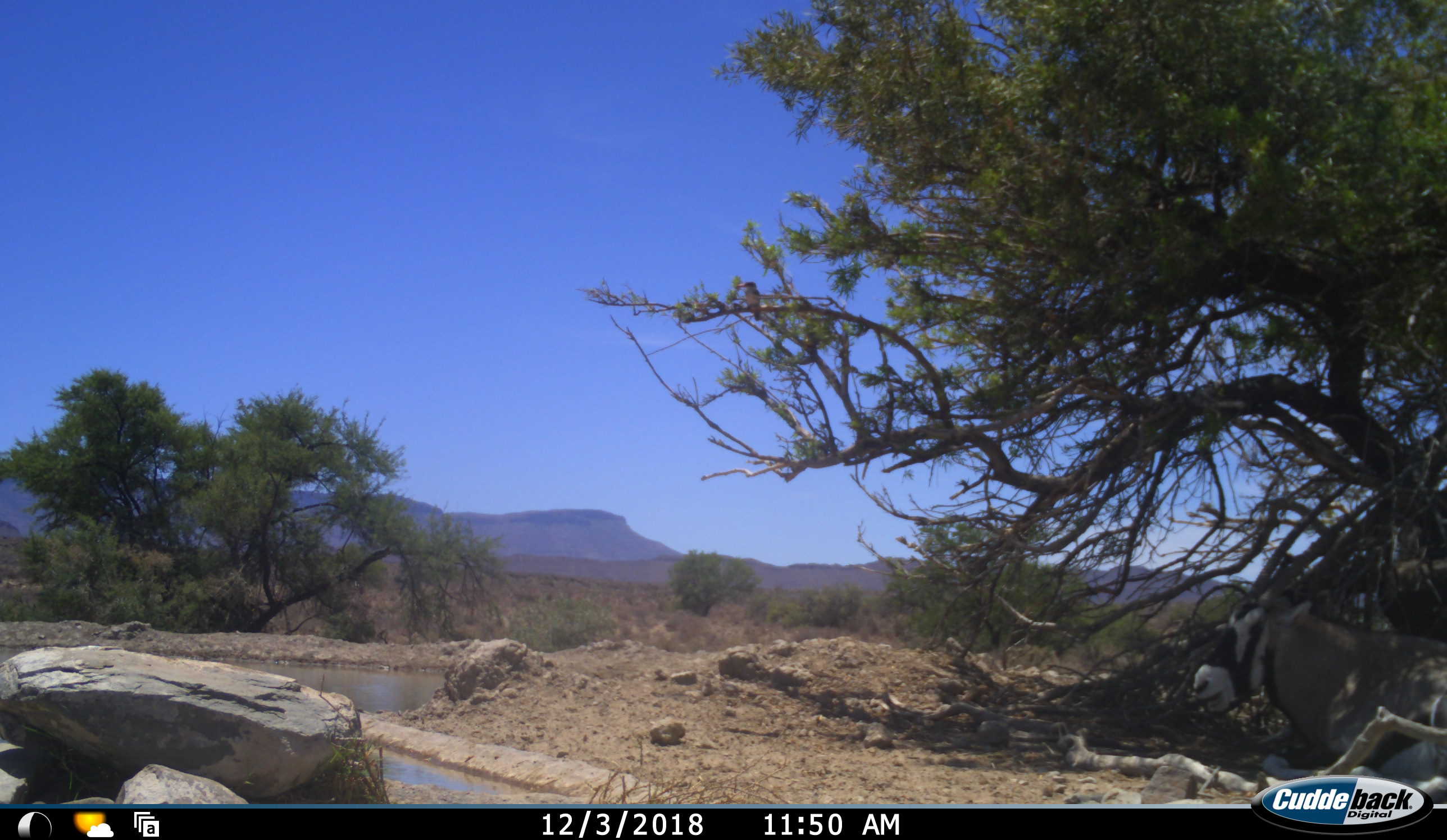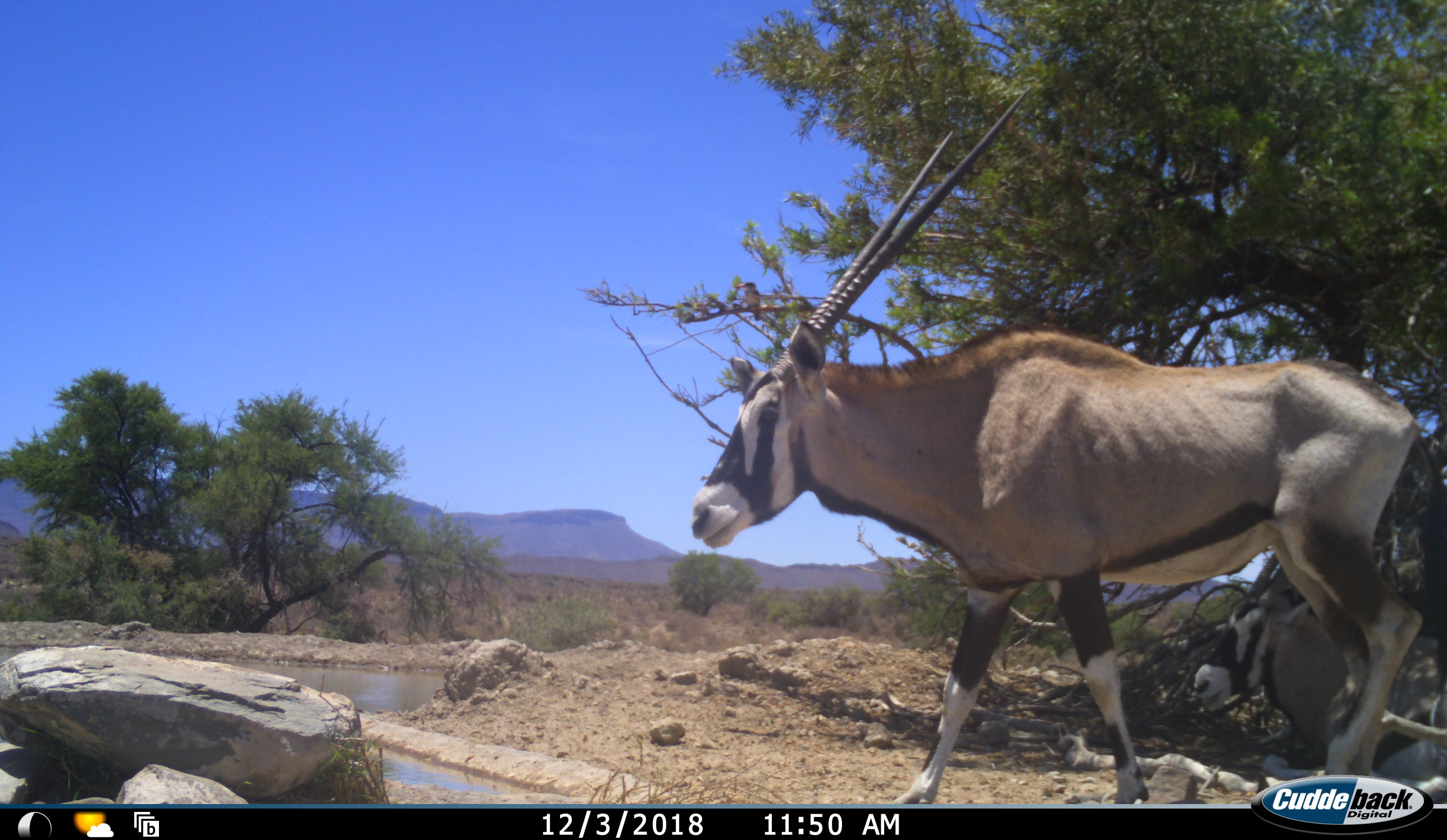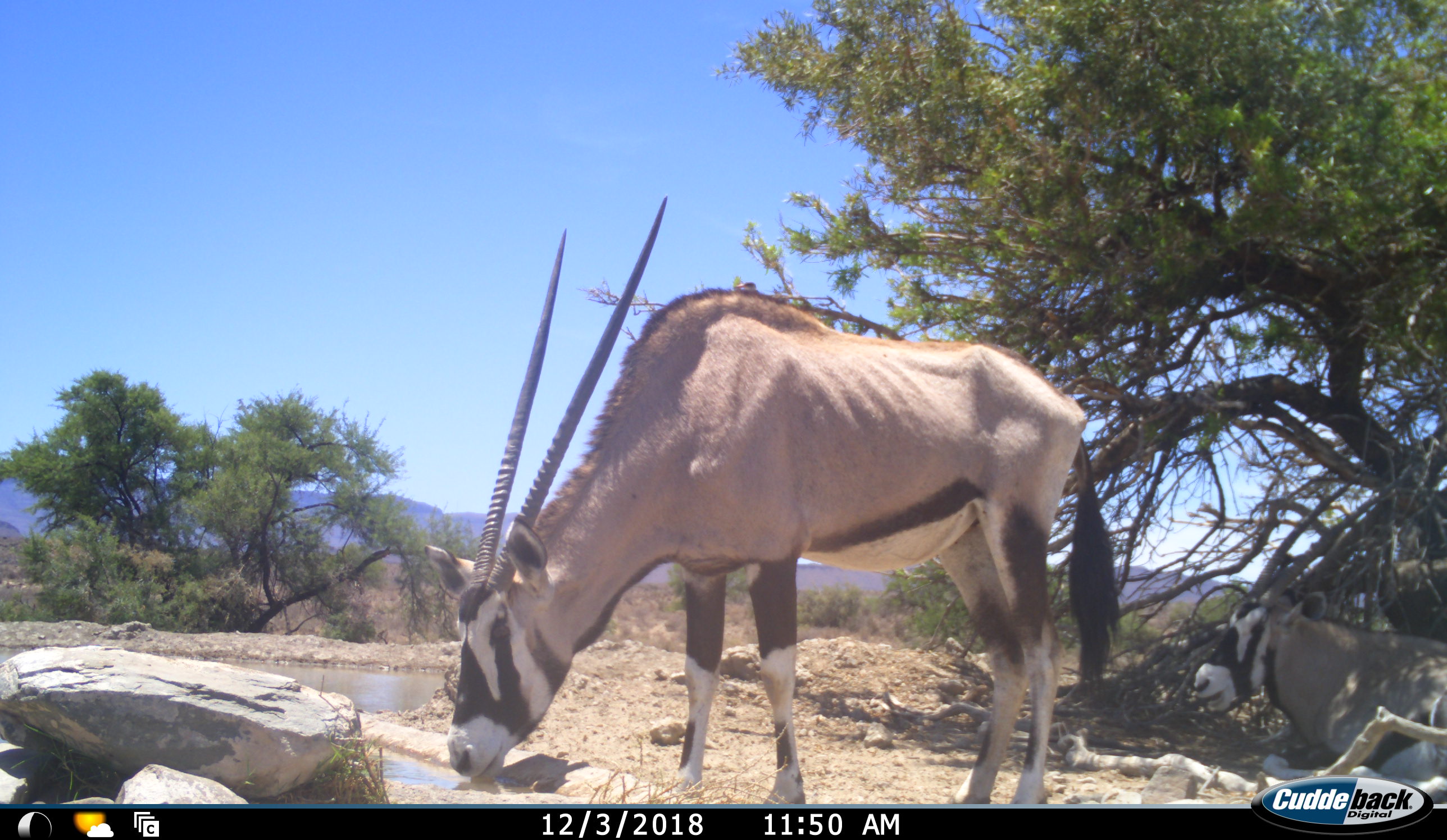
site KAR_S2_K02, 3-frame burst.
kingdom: Animalia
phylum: Chordata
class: Mammalia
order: Artiodactyla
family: Bovidae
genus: Oryx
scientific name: Oryx gazella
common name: gemsbok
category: oryx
Oryx (gemsbok) (Oryx gazella), count 2. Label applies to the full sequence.